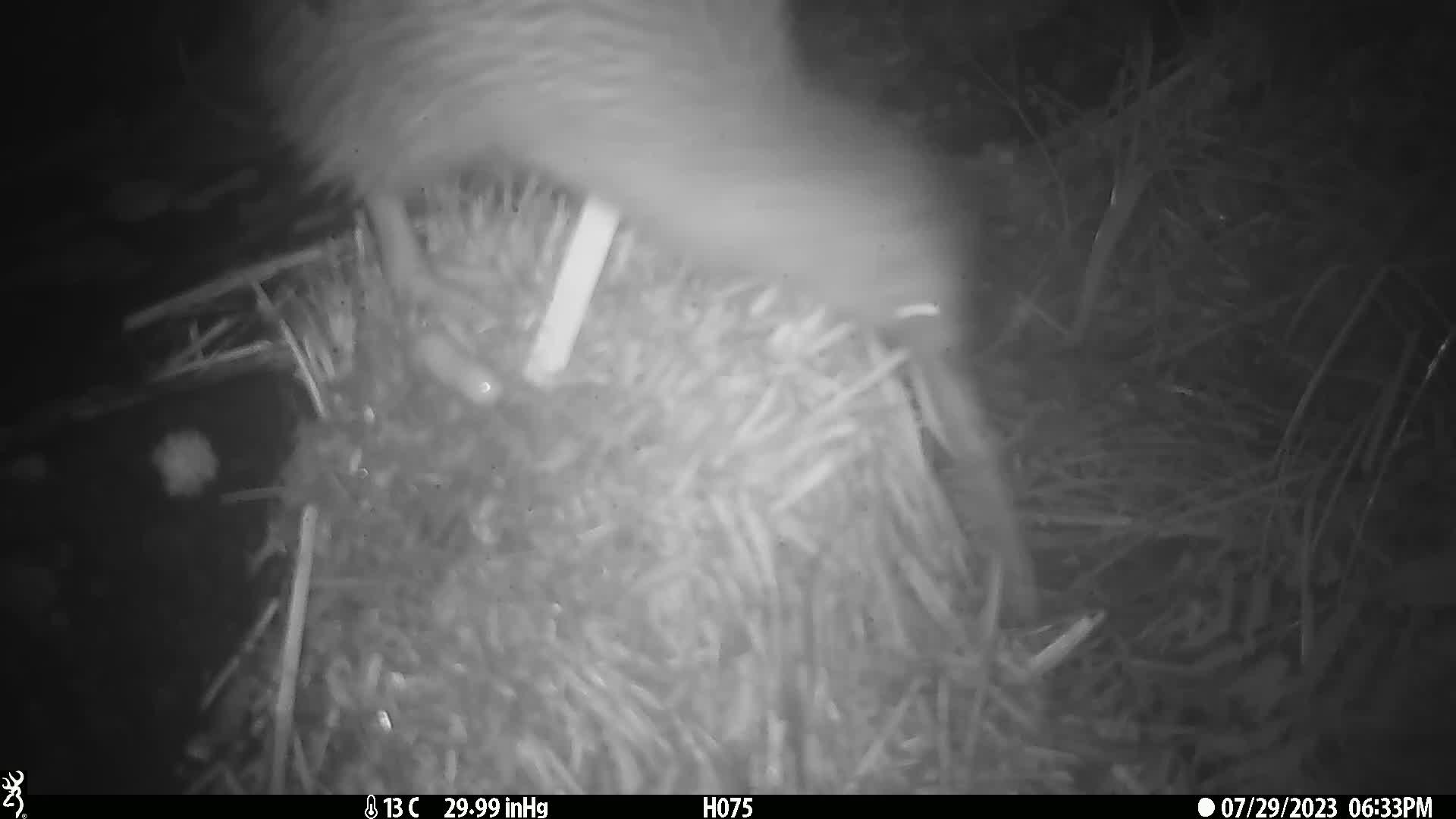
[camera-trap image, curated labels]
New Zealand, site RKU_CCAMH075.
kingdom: Animalia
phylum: Chordata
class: Aves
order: Apterygiformes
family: Apterygidae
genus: Apteryx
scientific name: Apteryx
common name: kiwi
Kiwi (Apteryx).